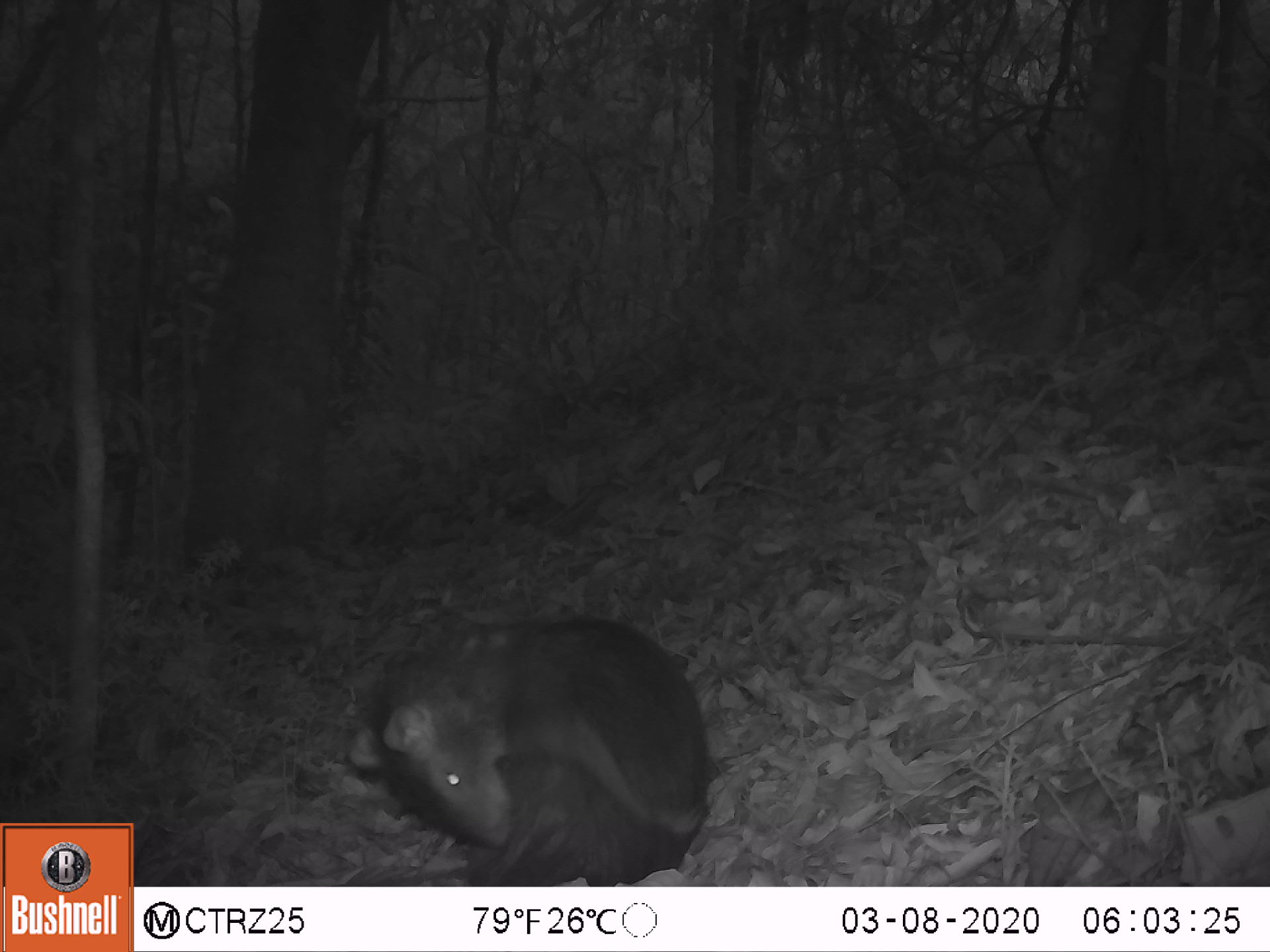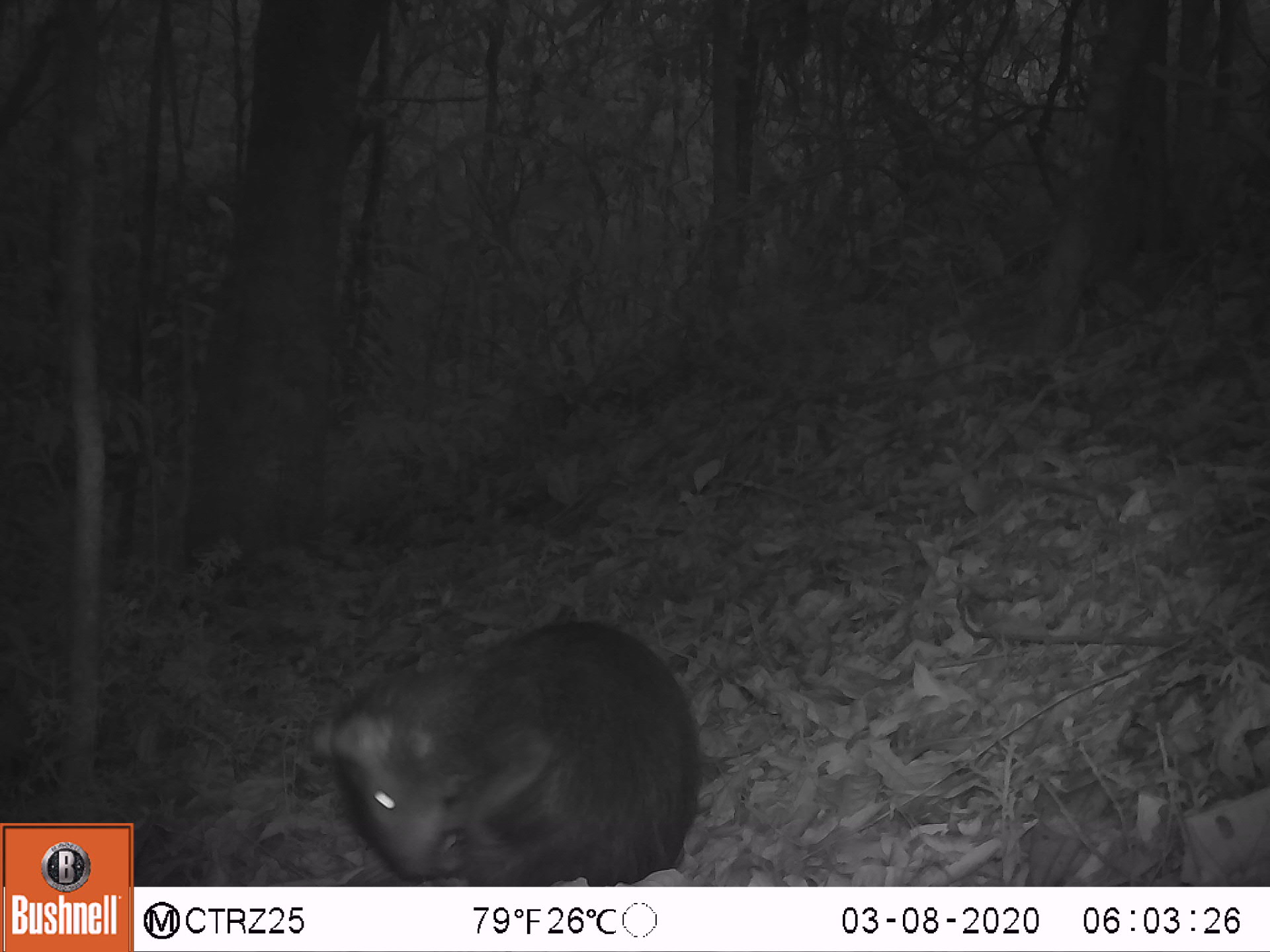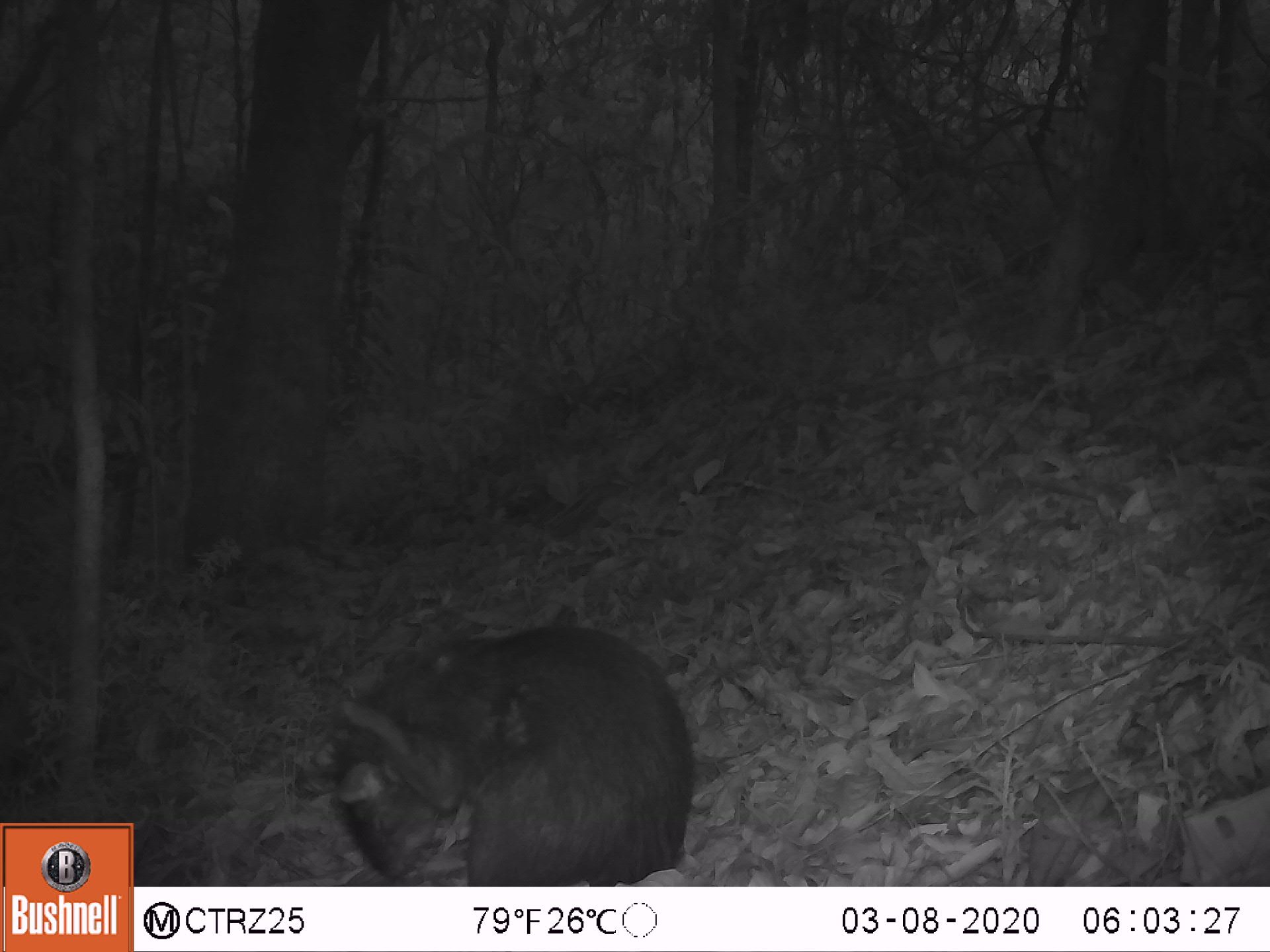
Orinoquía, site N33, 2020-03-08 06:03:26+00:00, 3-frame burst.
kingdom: Animalia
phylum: Chordata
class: Mammalia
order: Rodentia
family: Dasyproctidae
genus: Dasyprocta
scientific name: Dasyprocta fuliginosa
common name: black agouti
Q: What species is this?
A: Black agouti (Dasyprocta fuliginosa).